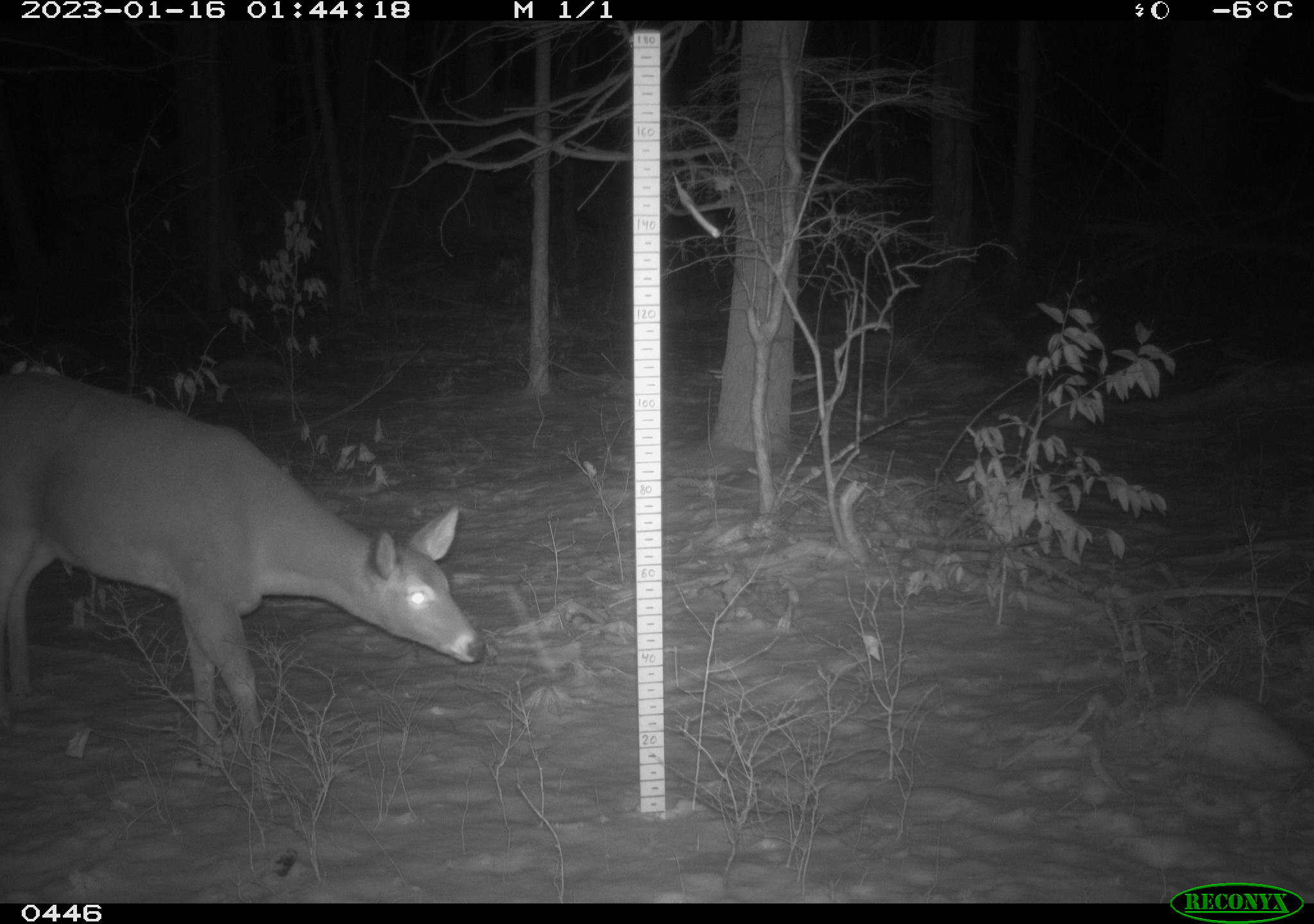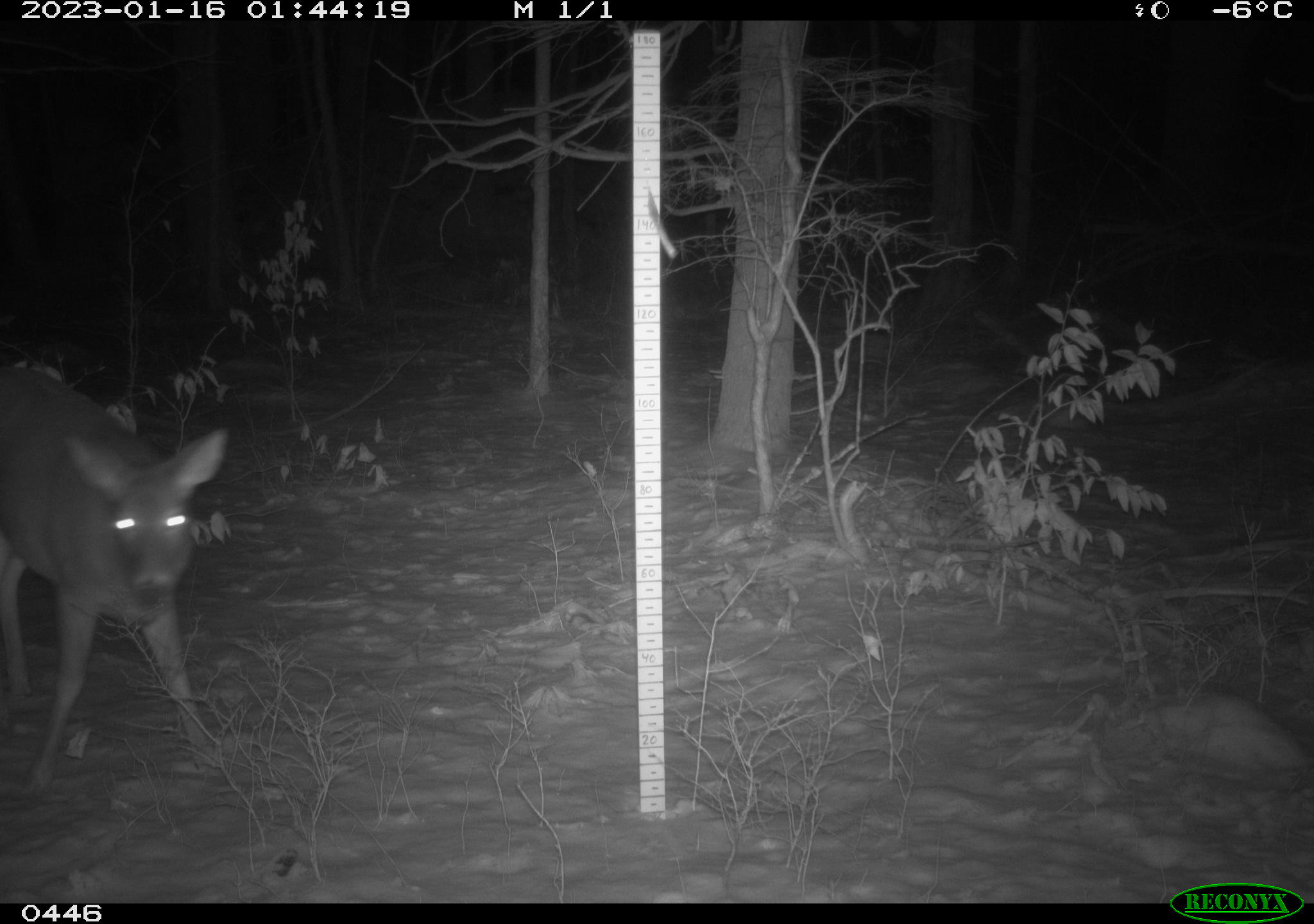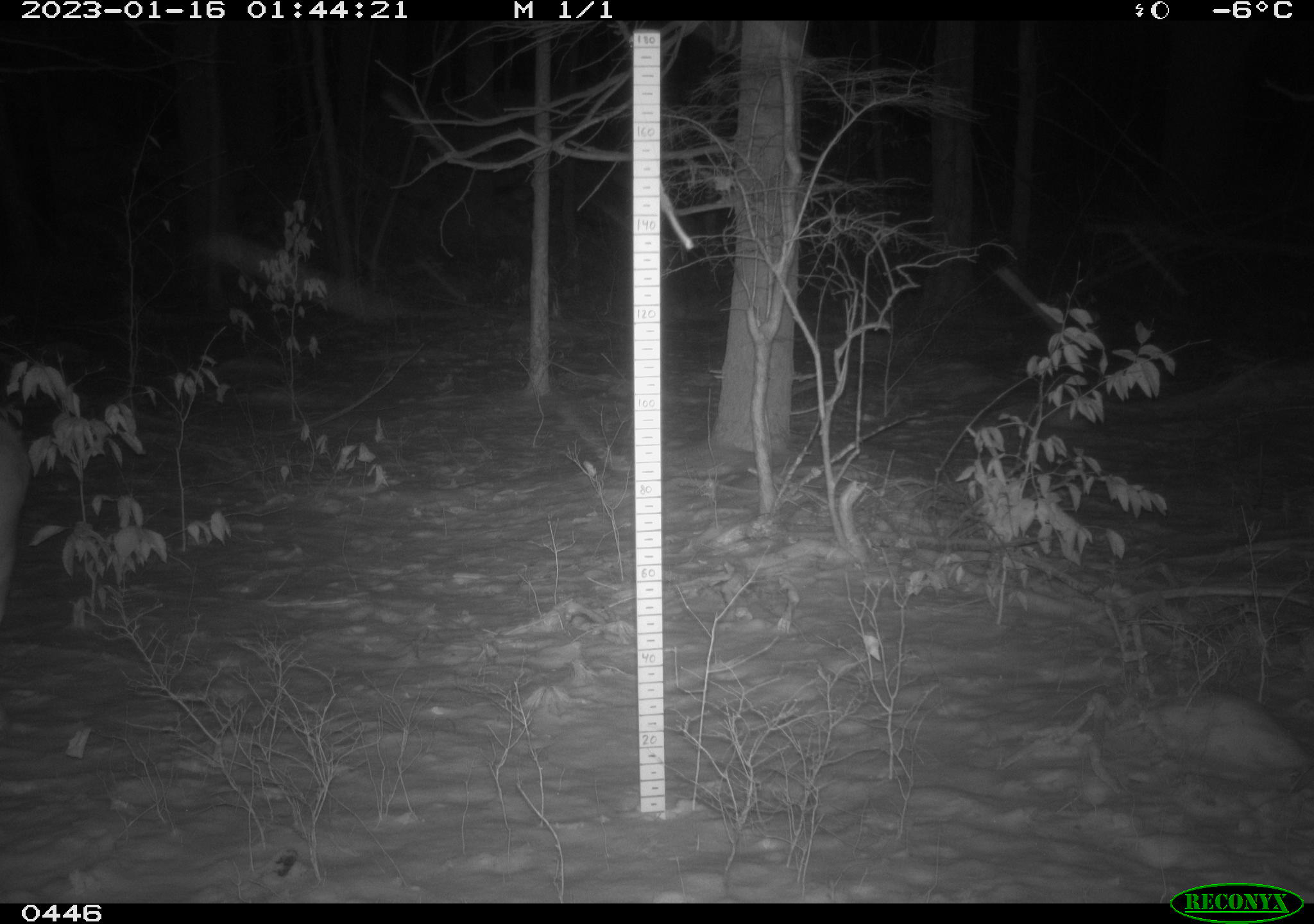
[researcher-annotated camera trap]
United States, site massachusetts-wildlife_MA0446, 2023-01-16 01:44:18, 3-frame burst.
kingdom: Animalia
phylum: Chordata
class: Mammalia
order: Artiodactyla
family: Cervidae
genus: Odocoileus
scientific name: Odocoileus virginianus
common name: white-tailed deer